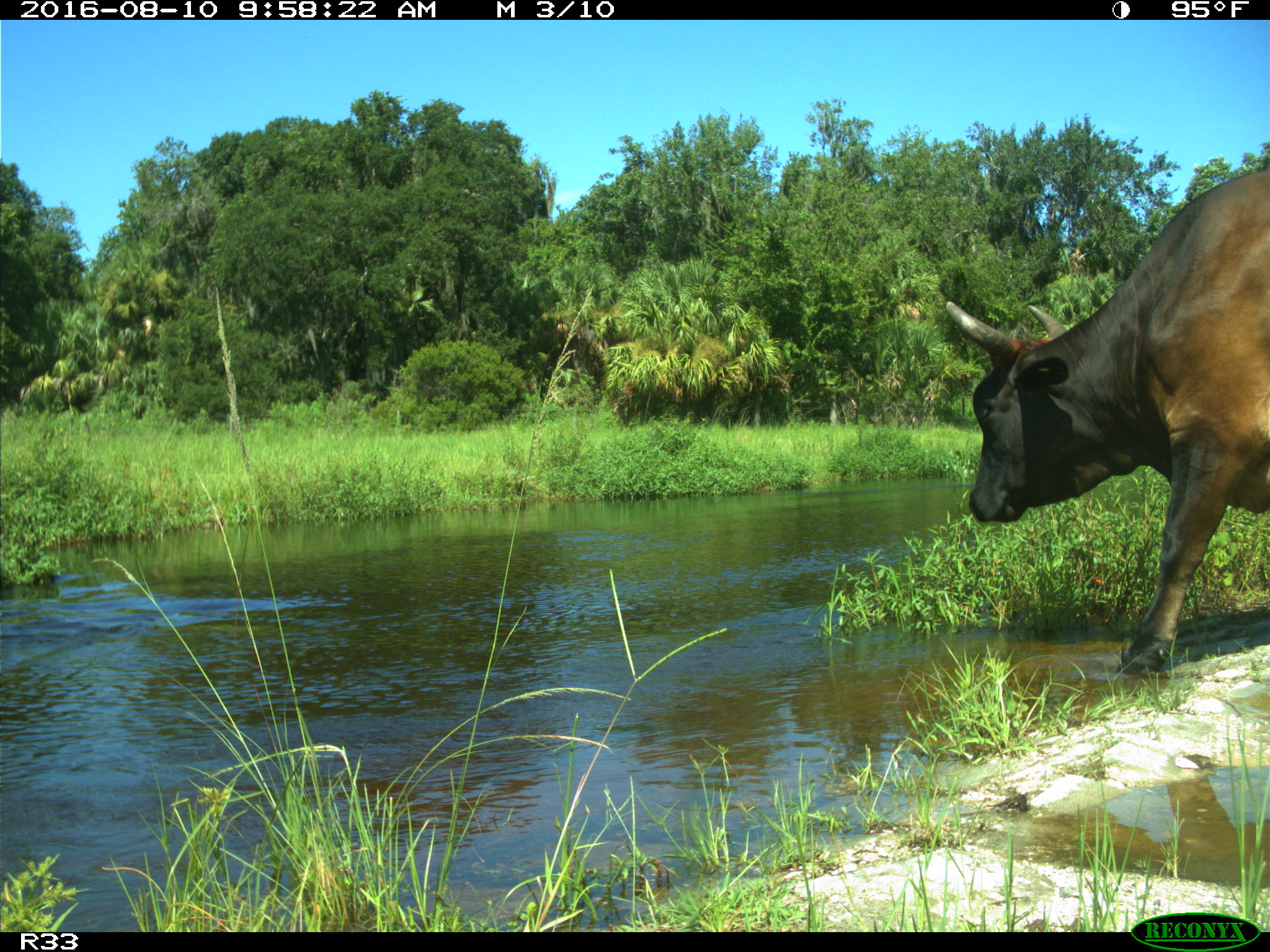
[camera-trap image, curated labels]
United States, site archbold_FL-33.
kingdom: Animalia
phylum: Chordata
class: Mammalia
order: Artiodactyla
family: Bovidae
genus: Bos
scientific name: Bos taurus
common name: domestic cow